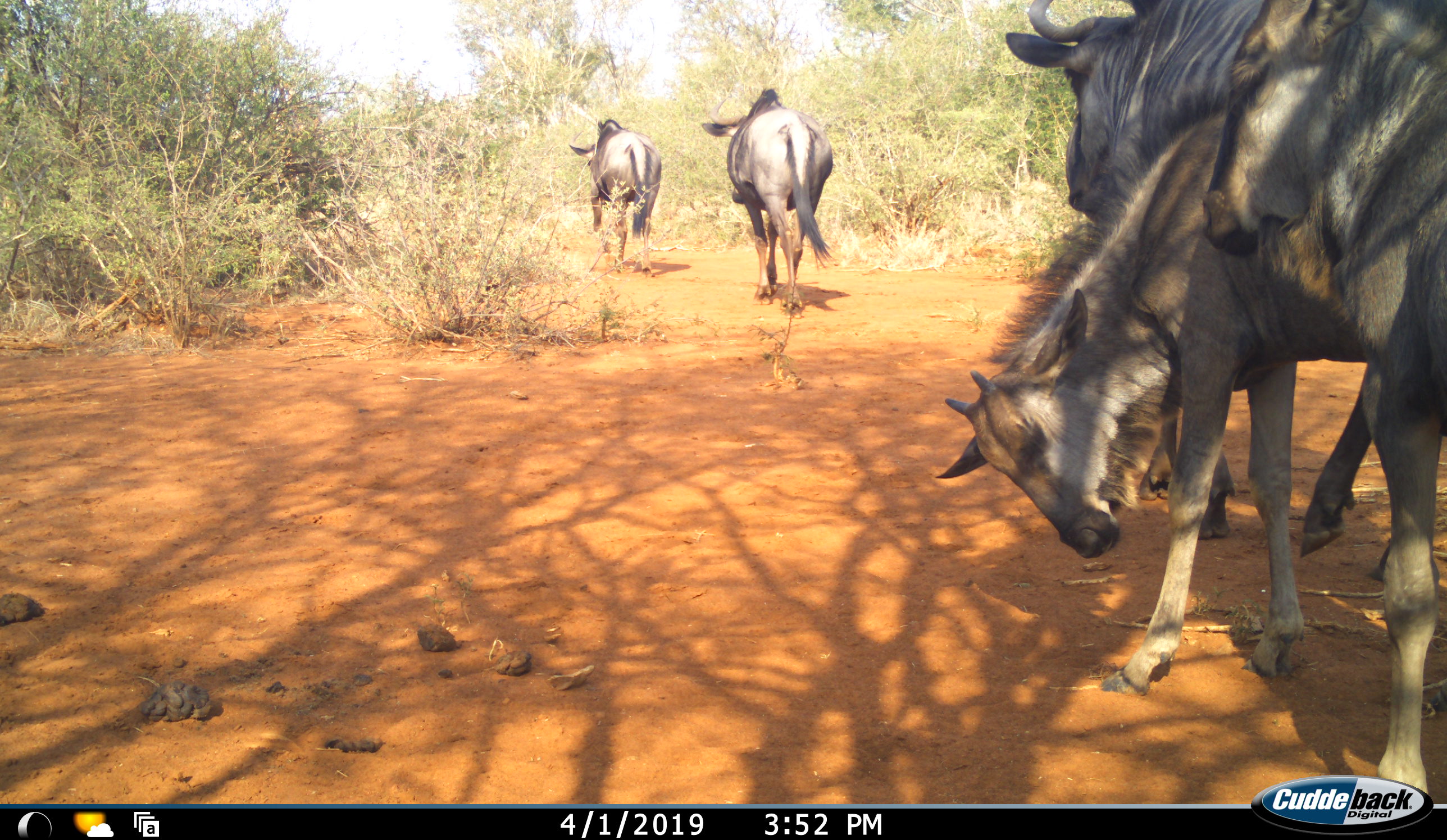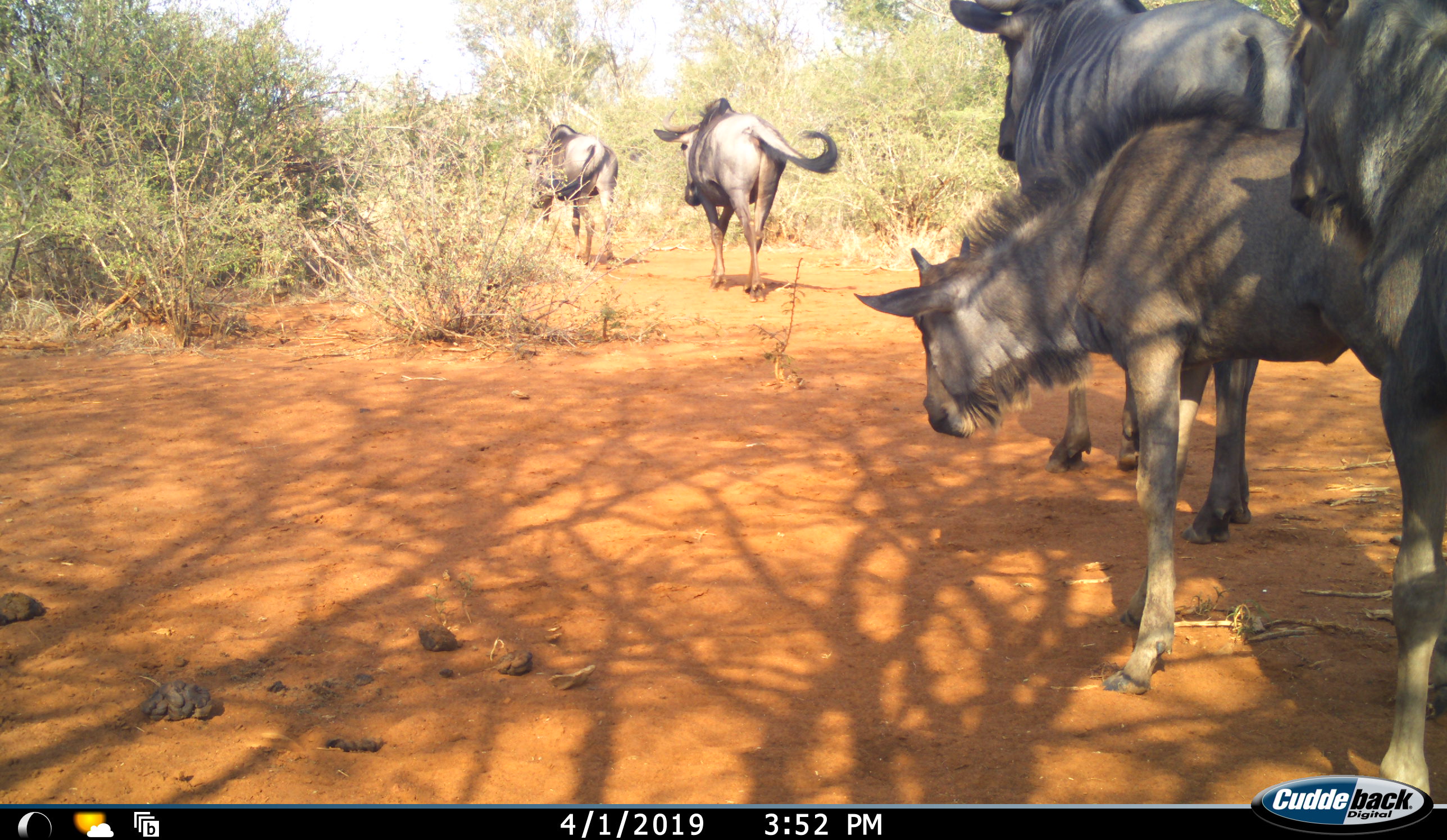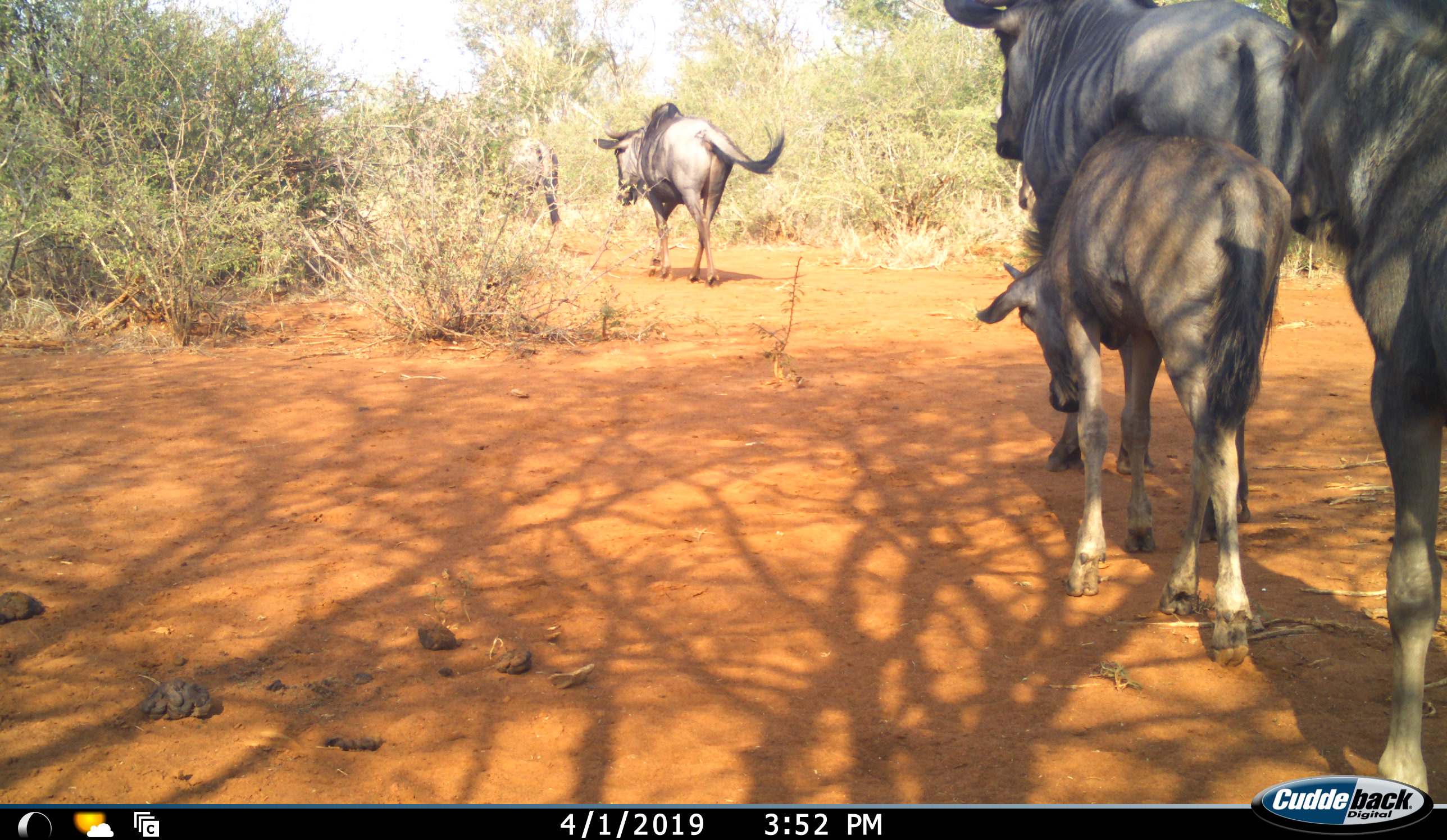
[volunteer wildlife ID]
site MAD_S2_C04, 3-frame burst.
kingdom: Animalia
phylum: Chordata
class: Mammalia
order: Artiodactyla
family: Bovidae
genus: Connochaetes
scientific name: Connochaetes taurinus taurinus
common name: blue wildebeest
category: wildebeestblue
Wildebeestblue (blue wildebeest) (Connochaetes taurinus taurinus), count 5. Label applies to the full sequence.